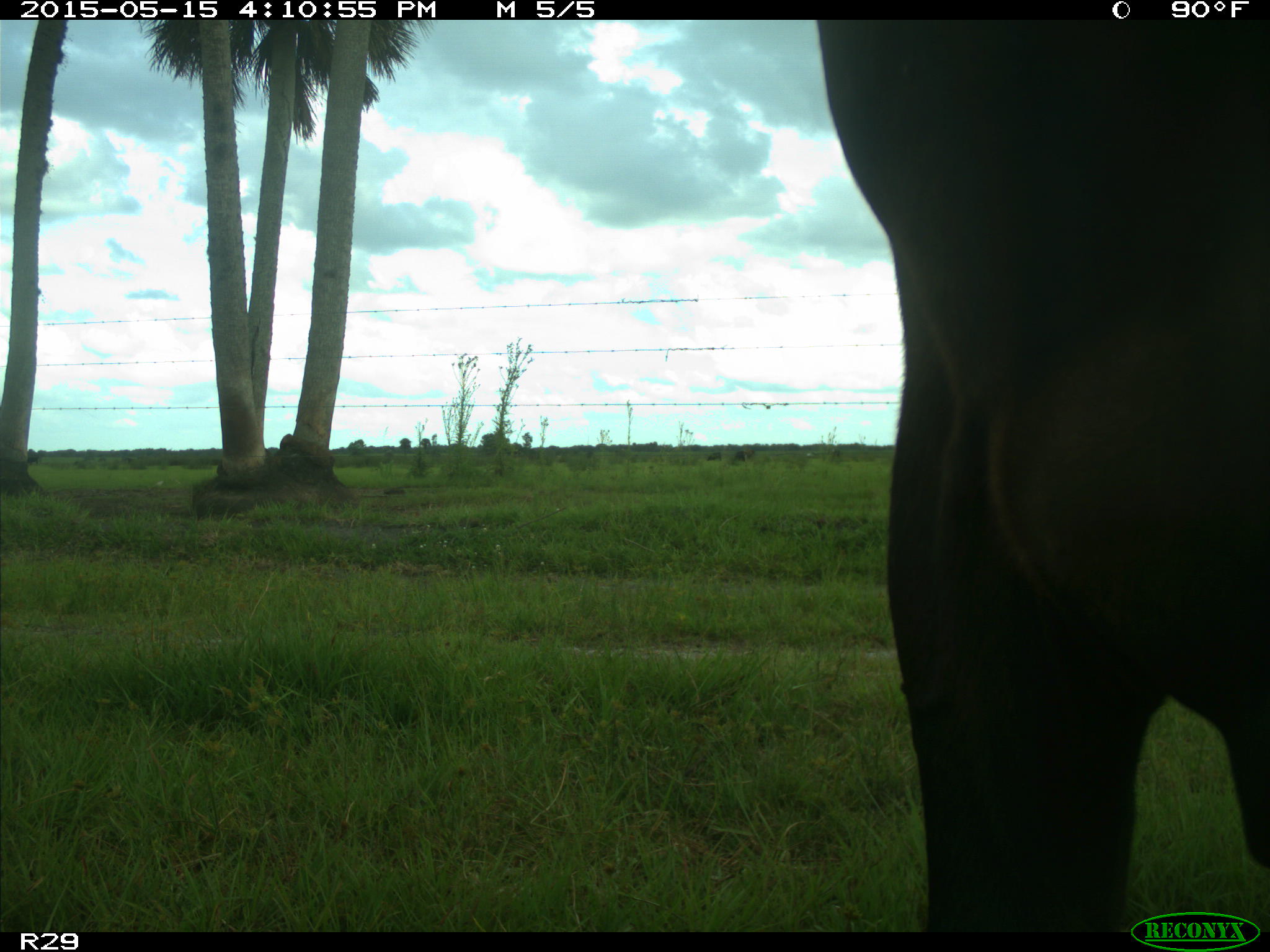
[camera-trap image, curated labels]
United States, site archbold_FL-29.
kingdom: Animalia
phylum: Chordata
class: Mammalia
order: Artiodactyla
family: Bovidae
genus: Bos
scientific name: Bos taurus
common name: domestic cow